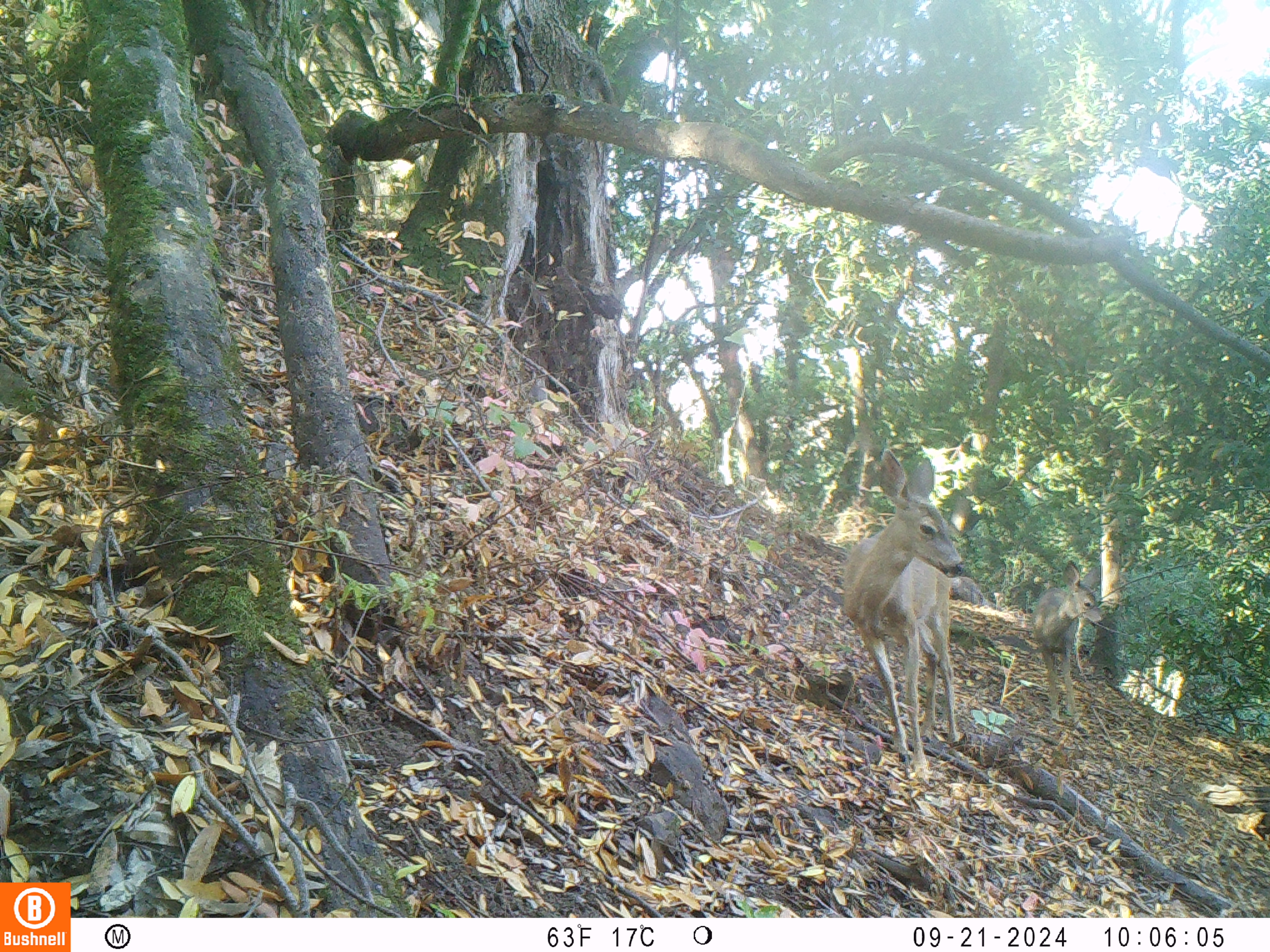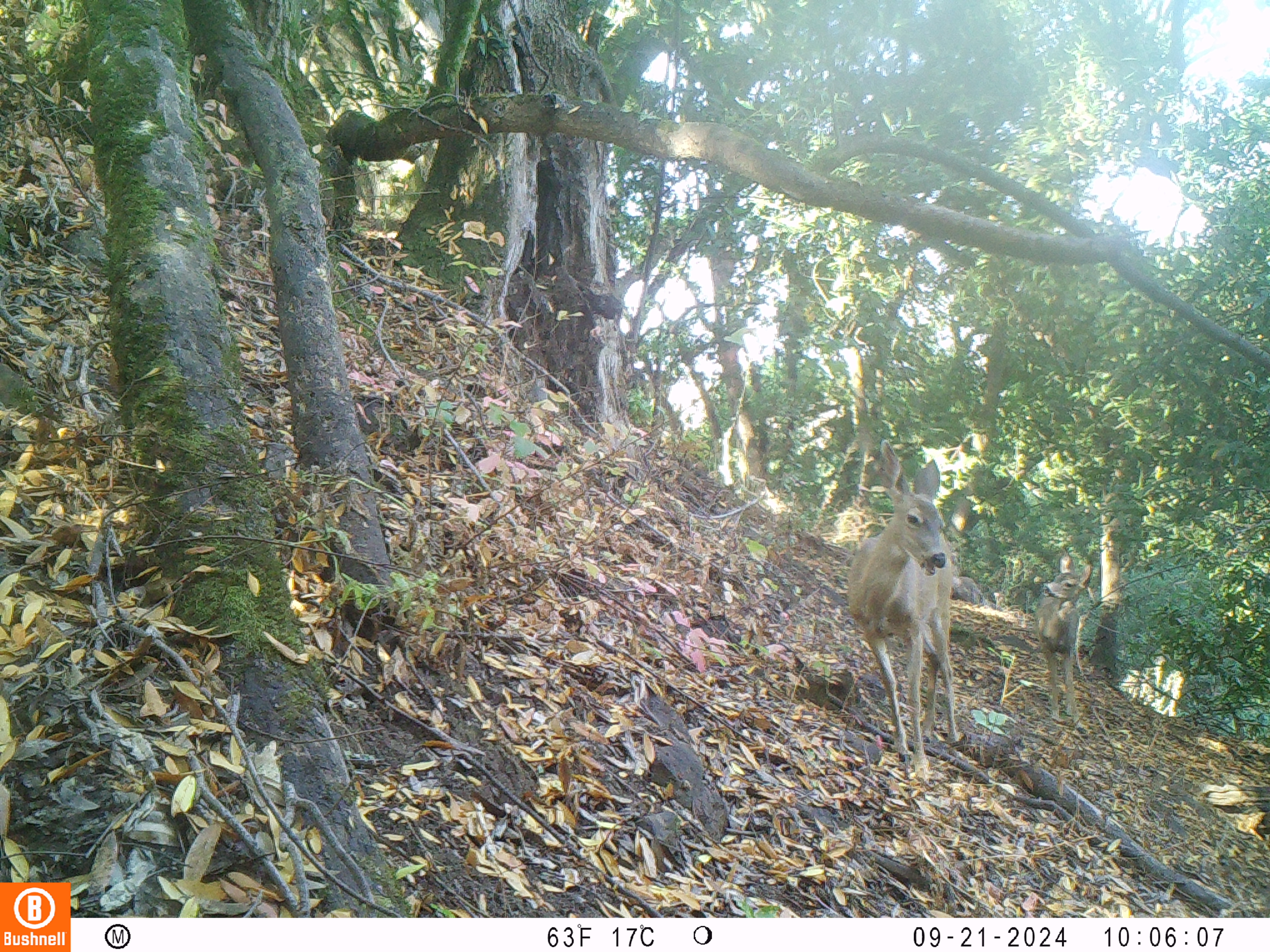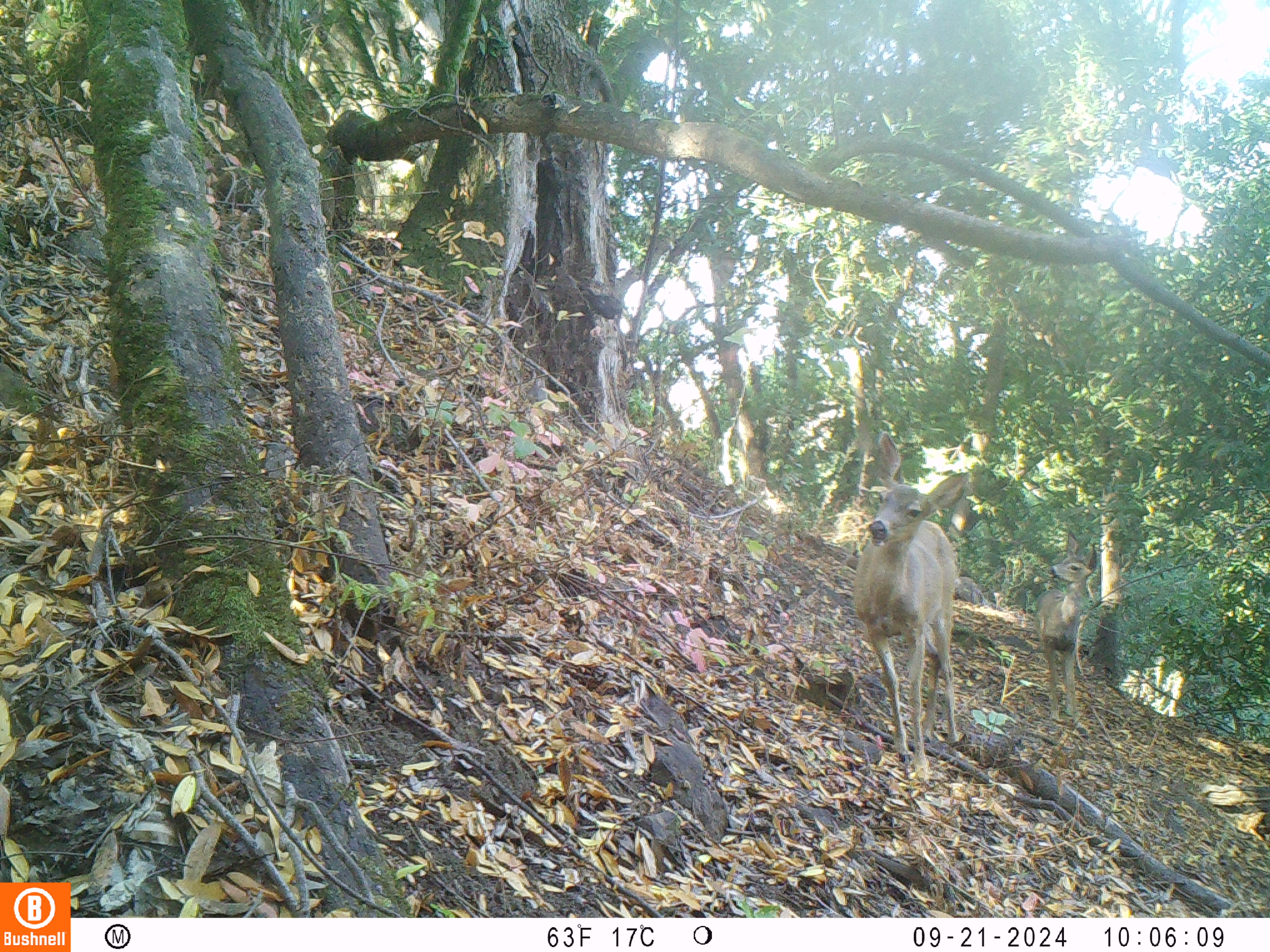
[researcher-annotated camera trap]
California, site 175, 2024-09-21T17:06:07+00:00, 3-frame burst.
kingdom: Animalia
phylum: Chordata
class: Mammalia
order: Artiodactyla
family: Cervidae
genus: Odocoileus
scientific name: Odocoileus hemionus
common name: mule deer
Mule deer (Odocoileus hemionus).